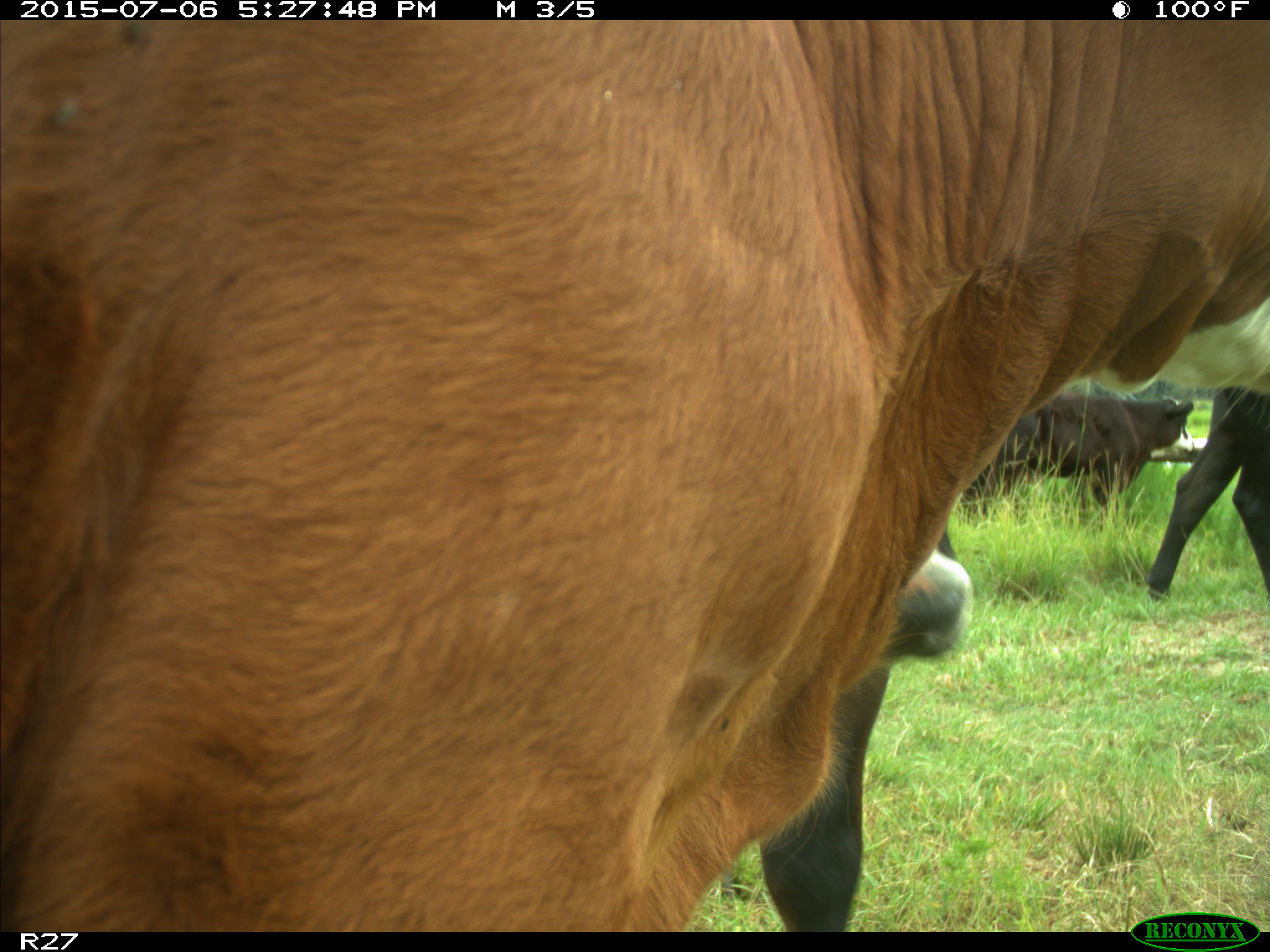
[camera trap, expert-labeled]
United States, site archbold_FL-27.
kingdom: Animalia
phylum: Chordata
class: Mammalia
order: Artiodactyla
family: Bovidae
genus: Bos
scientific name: Bos taurus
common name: domestic cow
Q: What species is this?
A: Bos taurus (domestic cow).